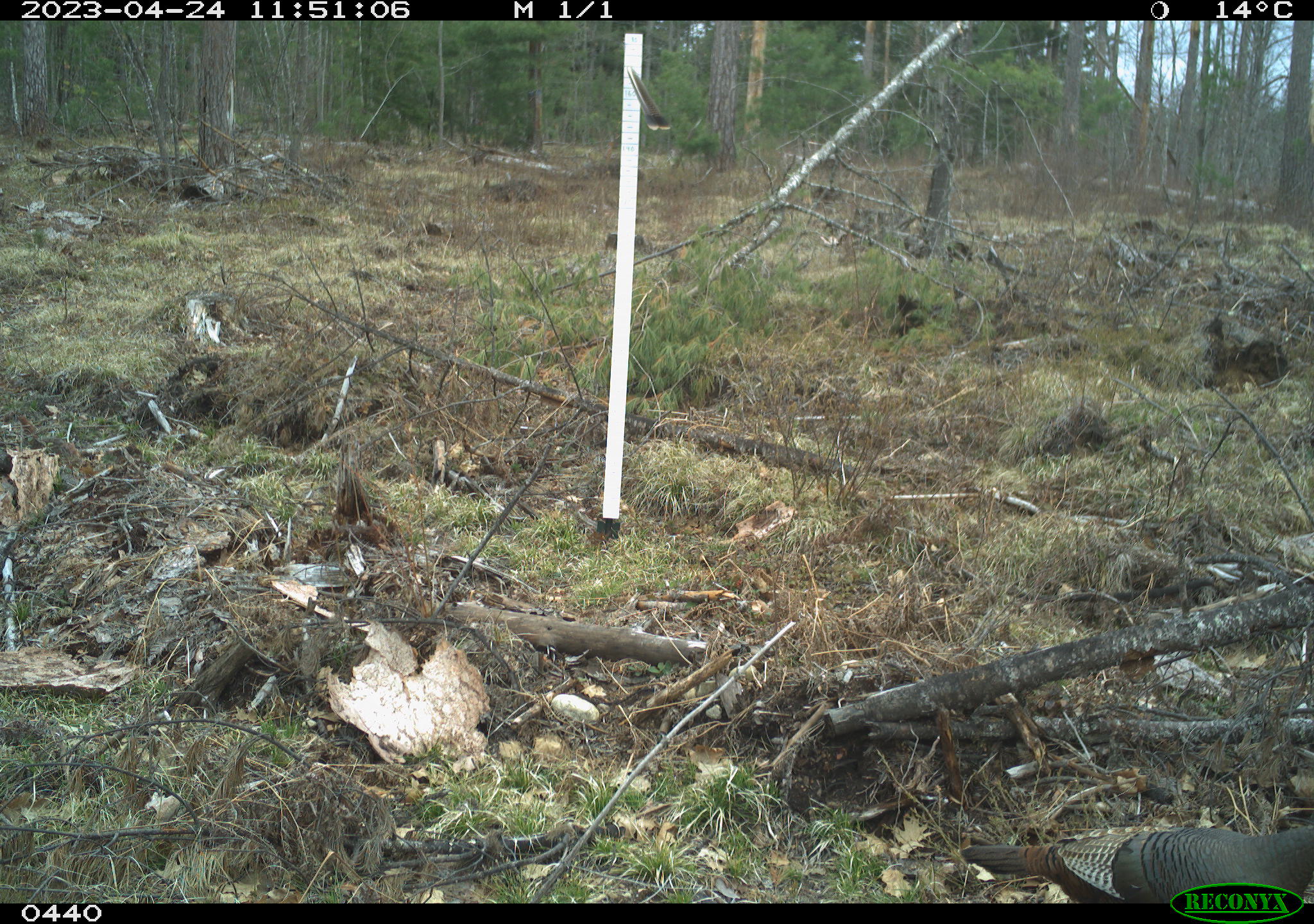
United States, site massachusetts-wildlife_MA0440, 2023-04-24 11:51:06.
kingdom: Animalia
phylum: Chordata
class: Aves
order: Galliformes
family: Phasianidae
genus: Meleagris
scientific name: Meleagris gallopavo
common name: wild turkey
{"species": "wild turkey (Meleagris gallopavo)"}